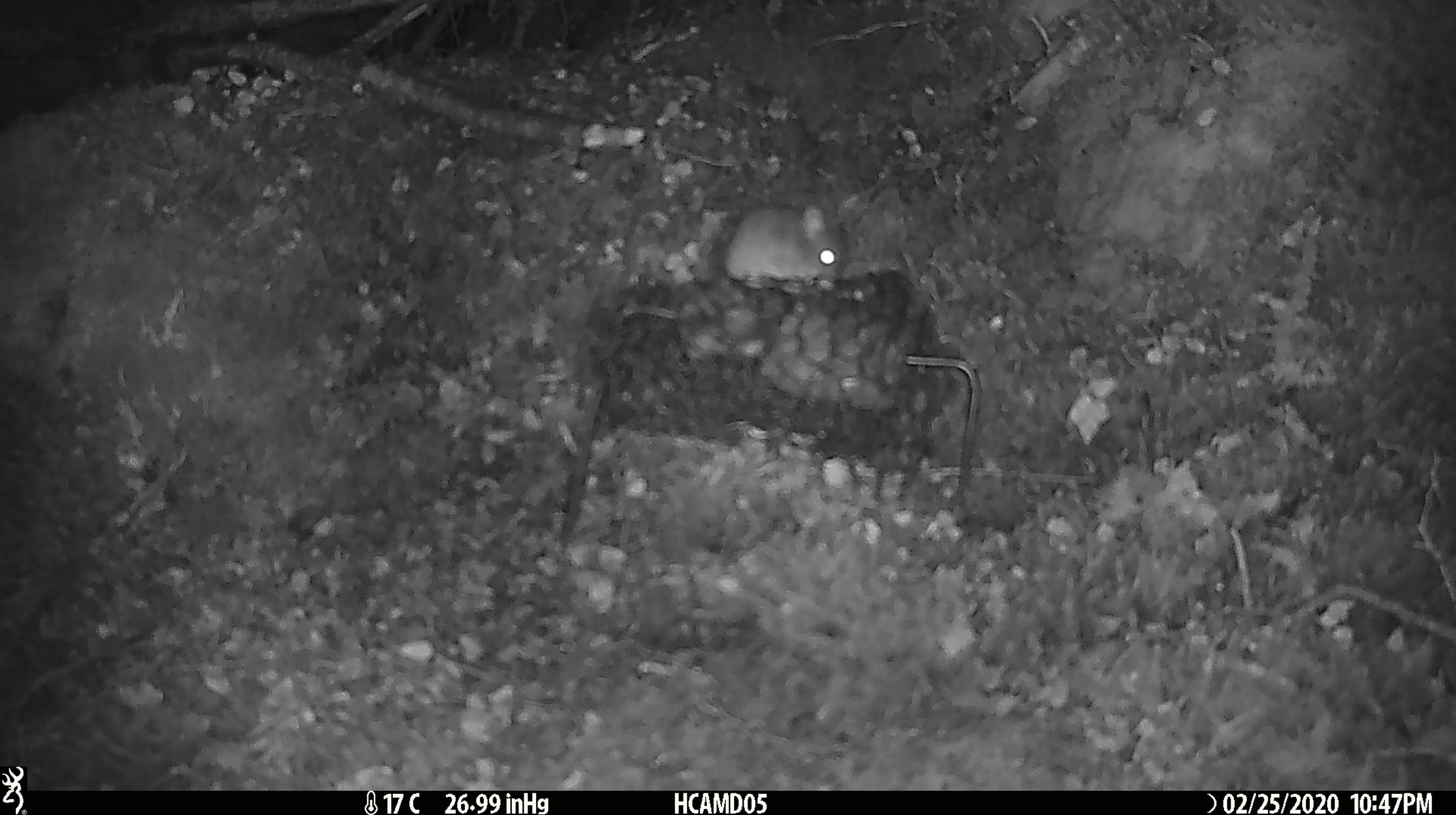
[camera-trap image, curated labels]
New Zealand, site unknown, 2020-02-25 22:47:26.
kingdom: Animalia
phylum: Chordata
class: Mammalia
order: Rodentia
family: Muridae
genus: Mus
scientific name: Mus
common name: mouse